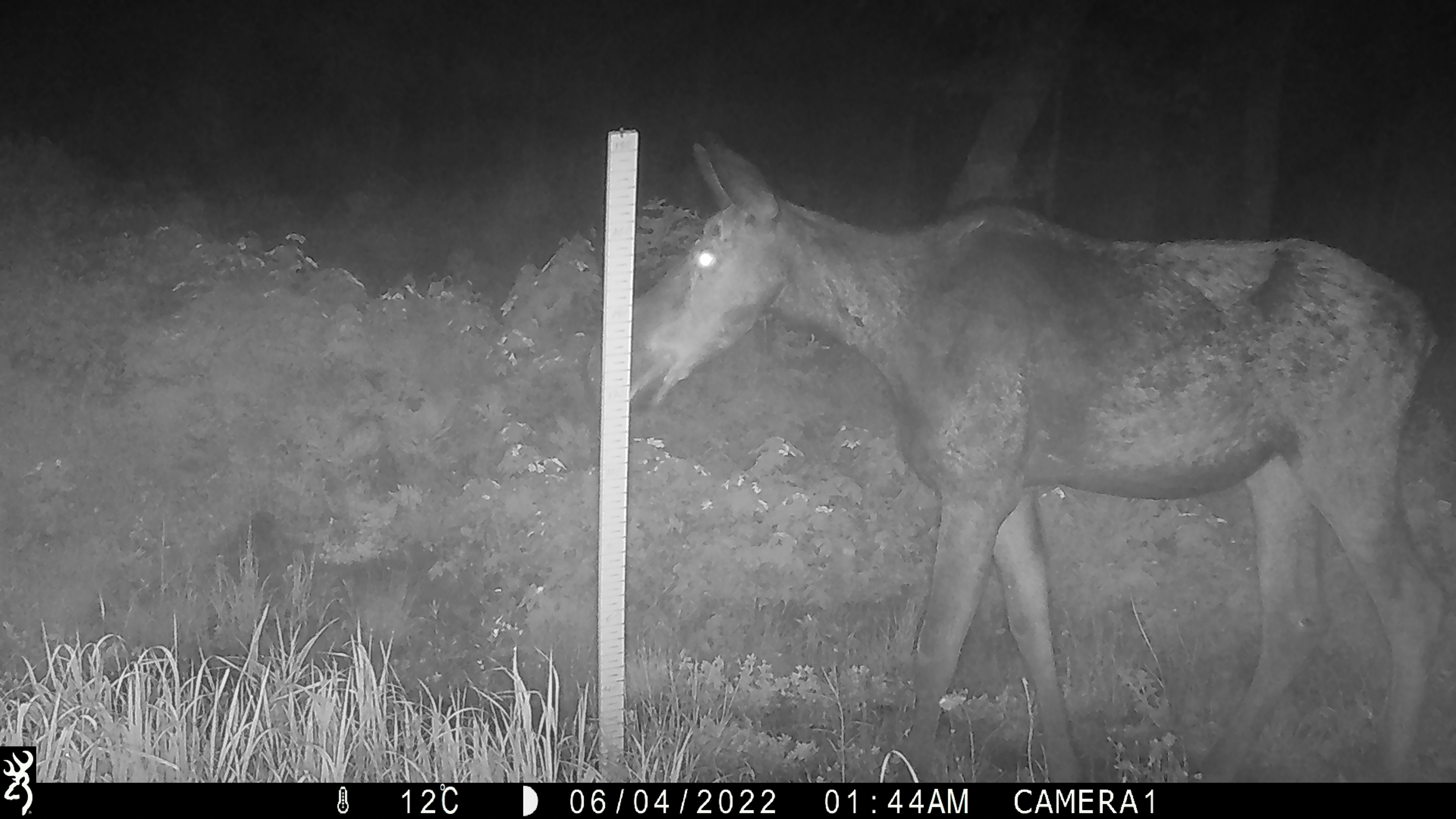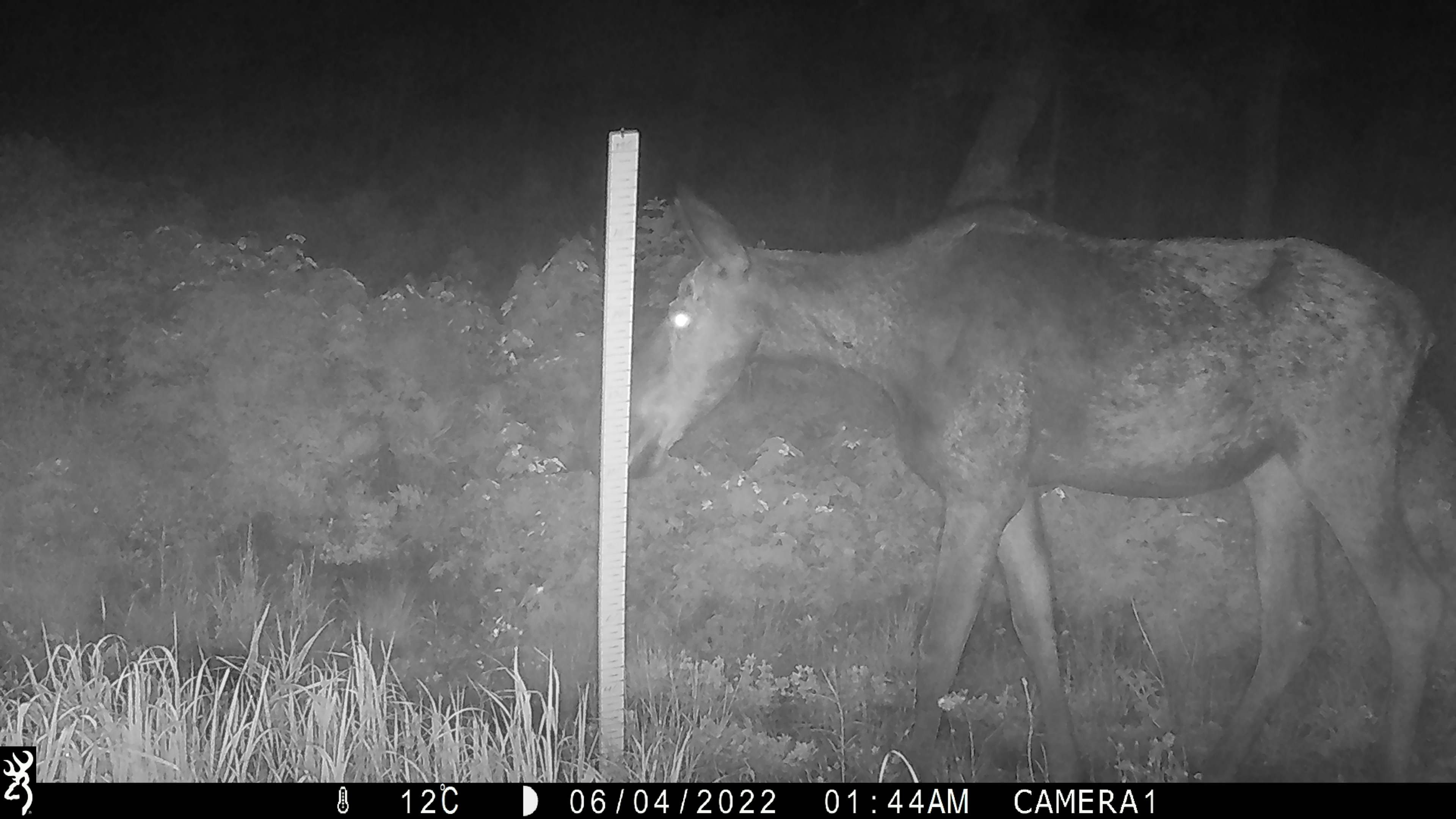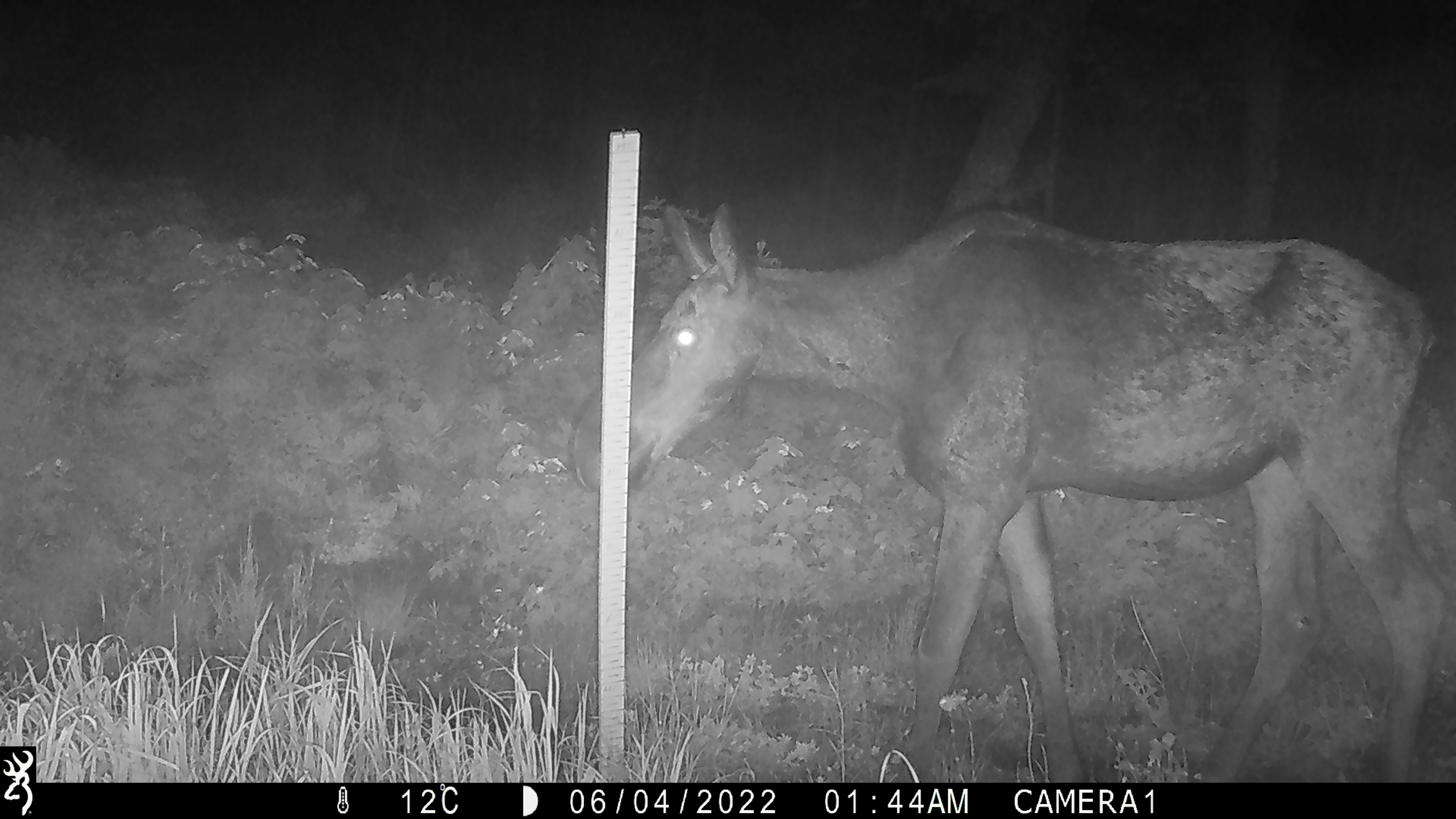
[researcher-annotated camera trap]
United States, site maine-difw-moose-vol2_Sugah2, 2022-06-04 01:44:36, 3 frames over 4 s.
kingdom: Animalia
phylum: Chordata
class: Mammalia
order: Artiodactyla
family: Cervidae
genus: Alces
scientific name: Alces alces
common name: moose